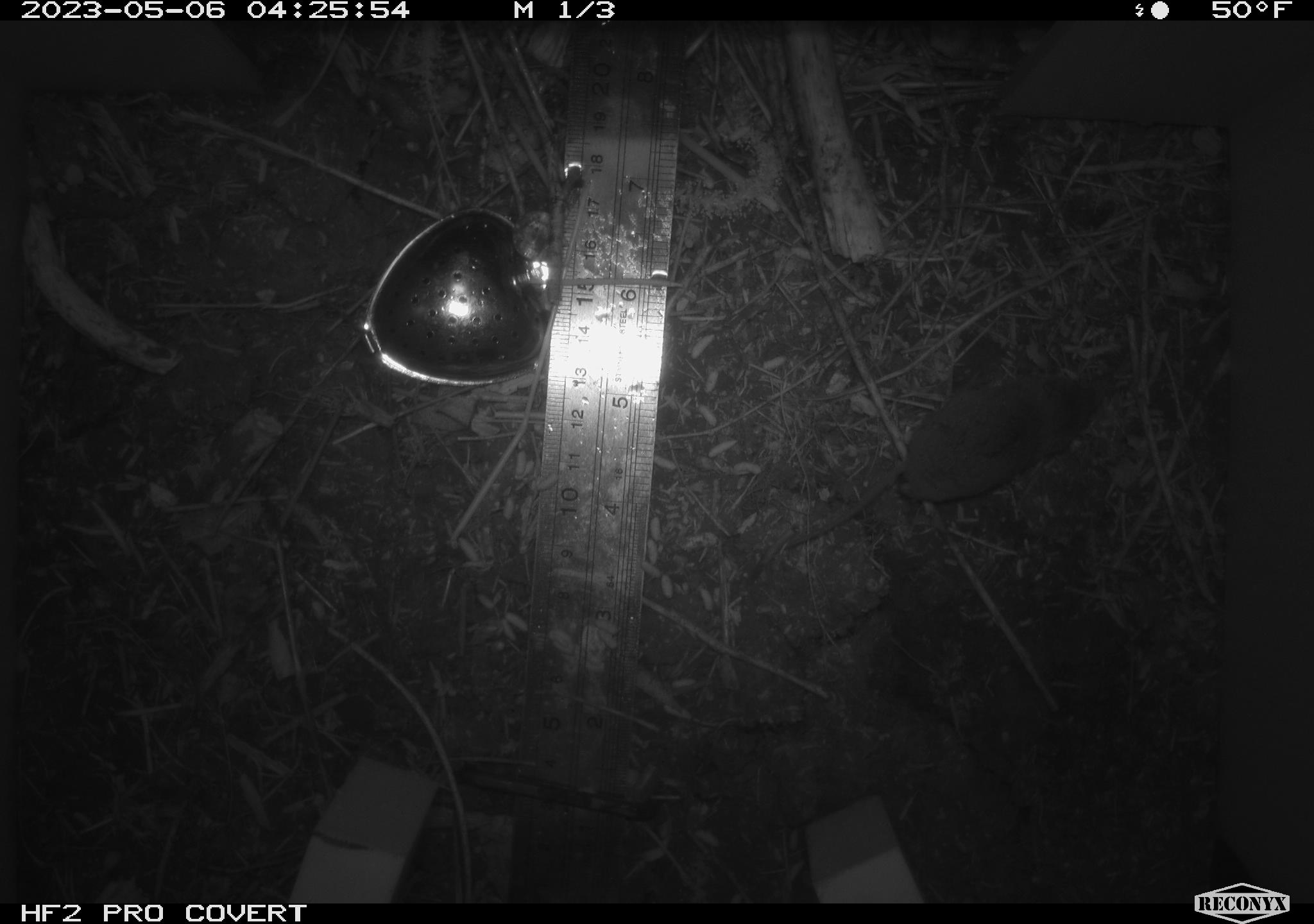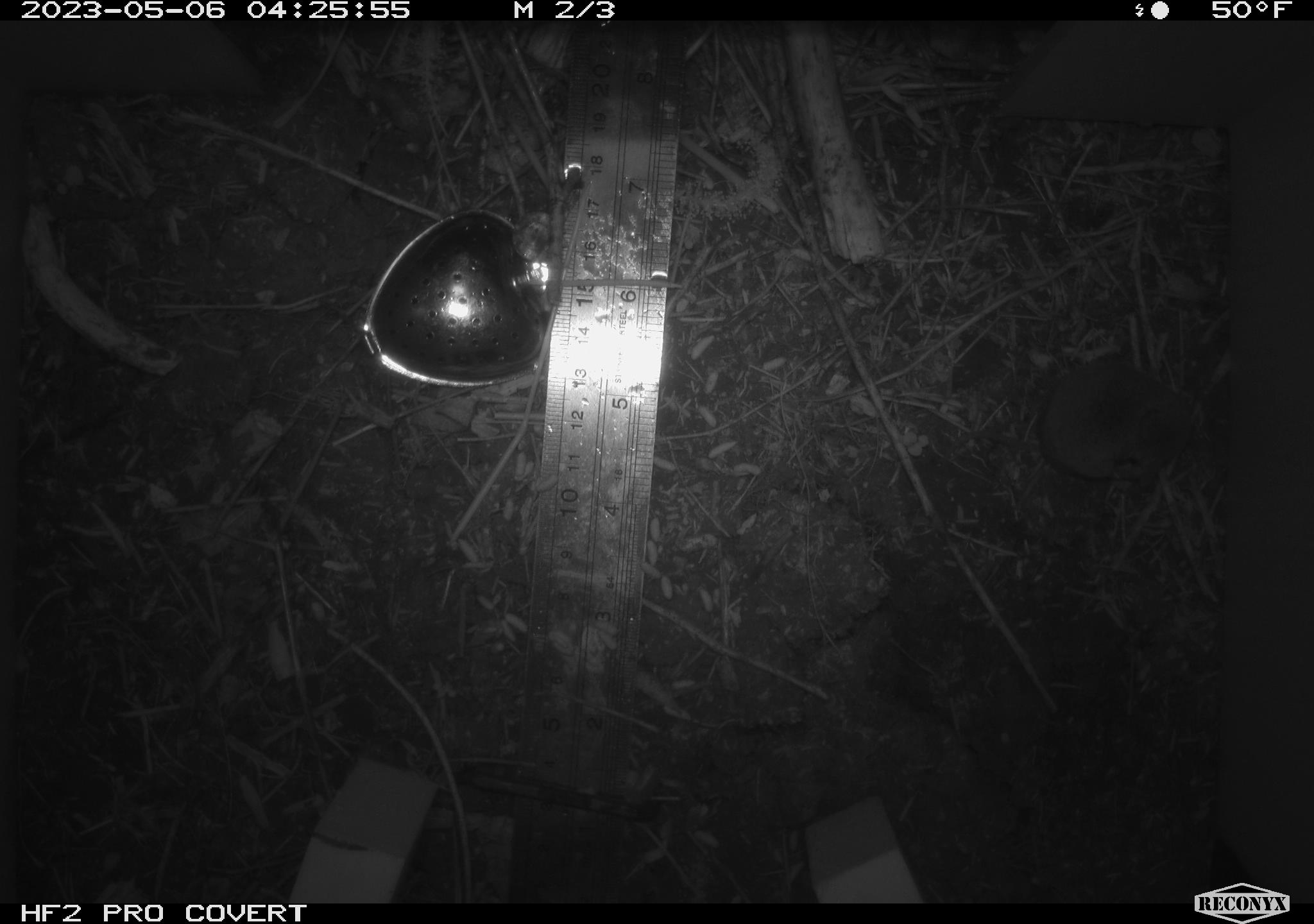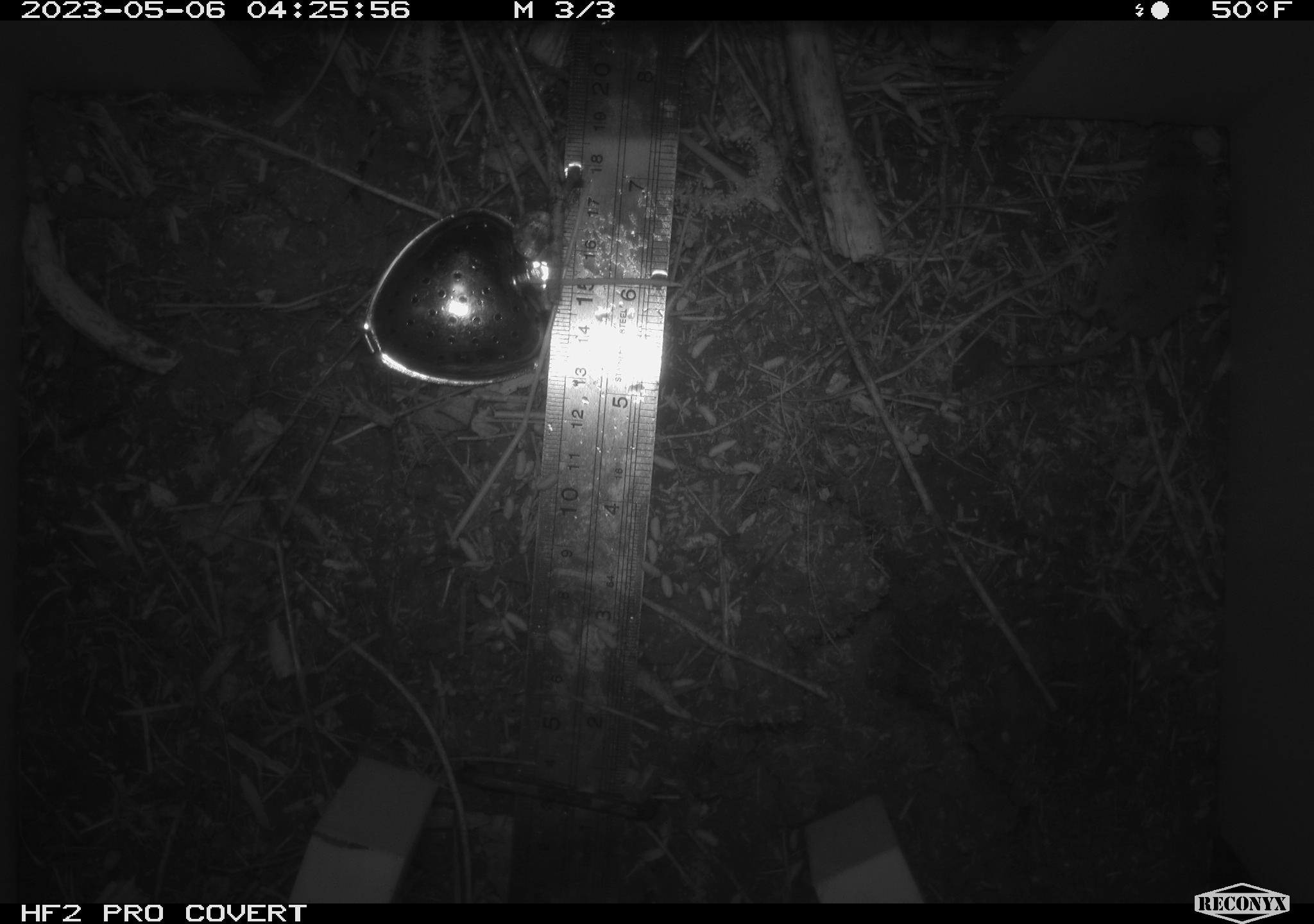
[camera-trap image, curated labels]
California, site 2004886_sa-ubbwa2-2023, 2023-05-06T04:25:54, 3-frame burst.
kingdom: Animalia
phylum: Chordata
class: Mammalia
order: Eulipotyphla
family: Soricidae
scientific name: Soricidae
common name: shrews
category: soricidae family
Soricidae family (shrews) (Soricidae).